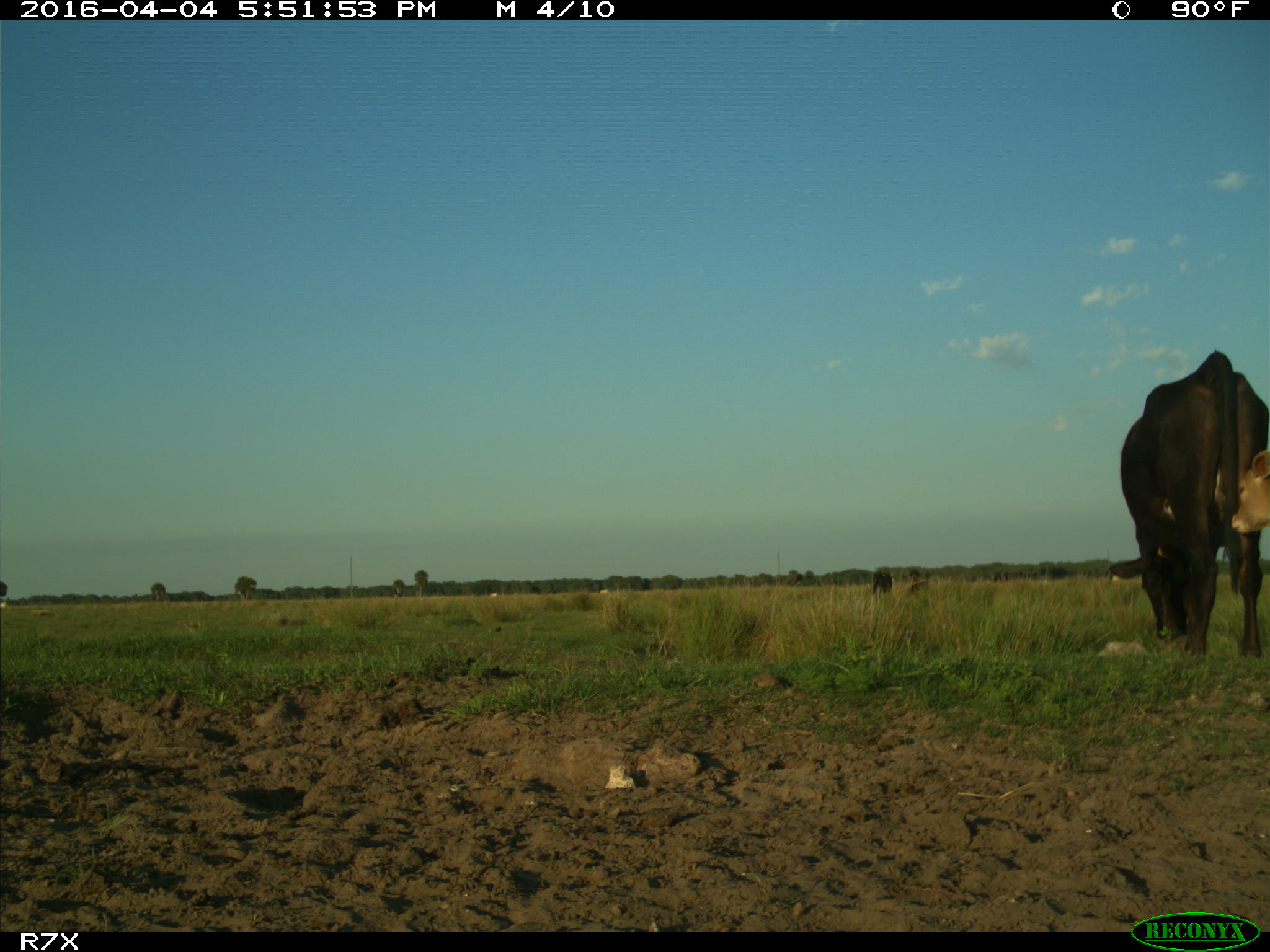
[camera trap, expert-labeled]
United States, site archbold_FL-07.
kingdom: Animalia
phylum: Chordata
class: Mammalia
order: Artiodactyla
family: Bovidae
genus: Bos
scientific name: Bos taurus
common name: domestic cow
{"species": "Bos taurus (domestic cow)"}